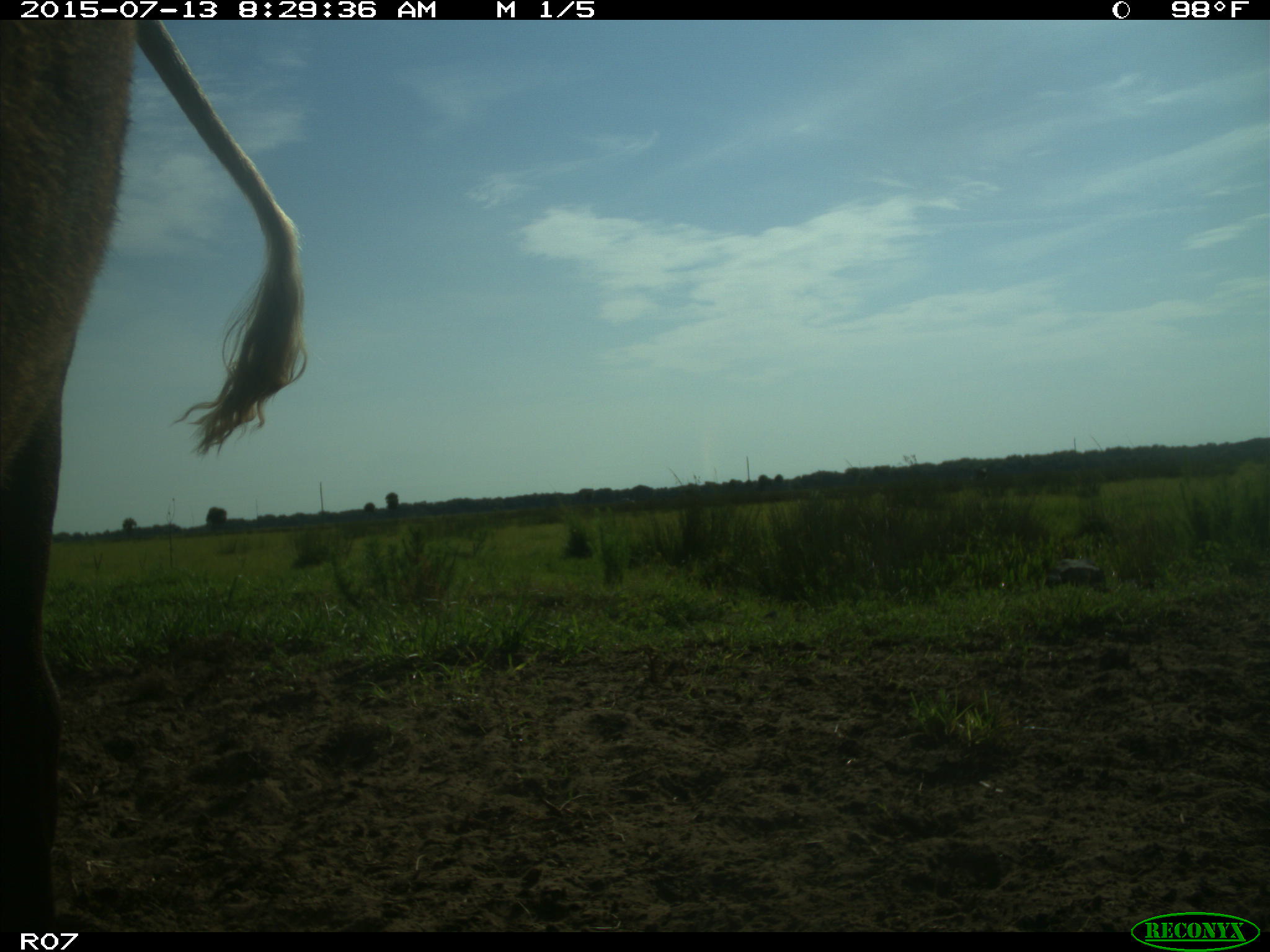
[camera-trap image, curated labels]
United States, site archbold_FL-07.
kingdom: Animalia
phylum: Chordata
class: Mammalia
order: Artiodactyla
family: Bovidae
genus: Bos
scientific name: Bos taurus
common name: domestic cow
Bos taurus (domestic cow).